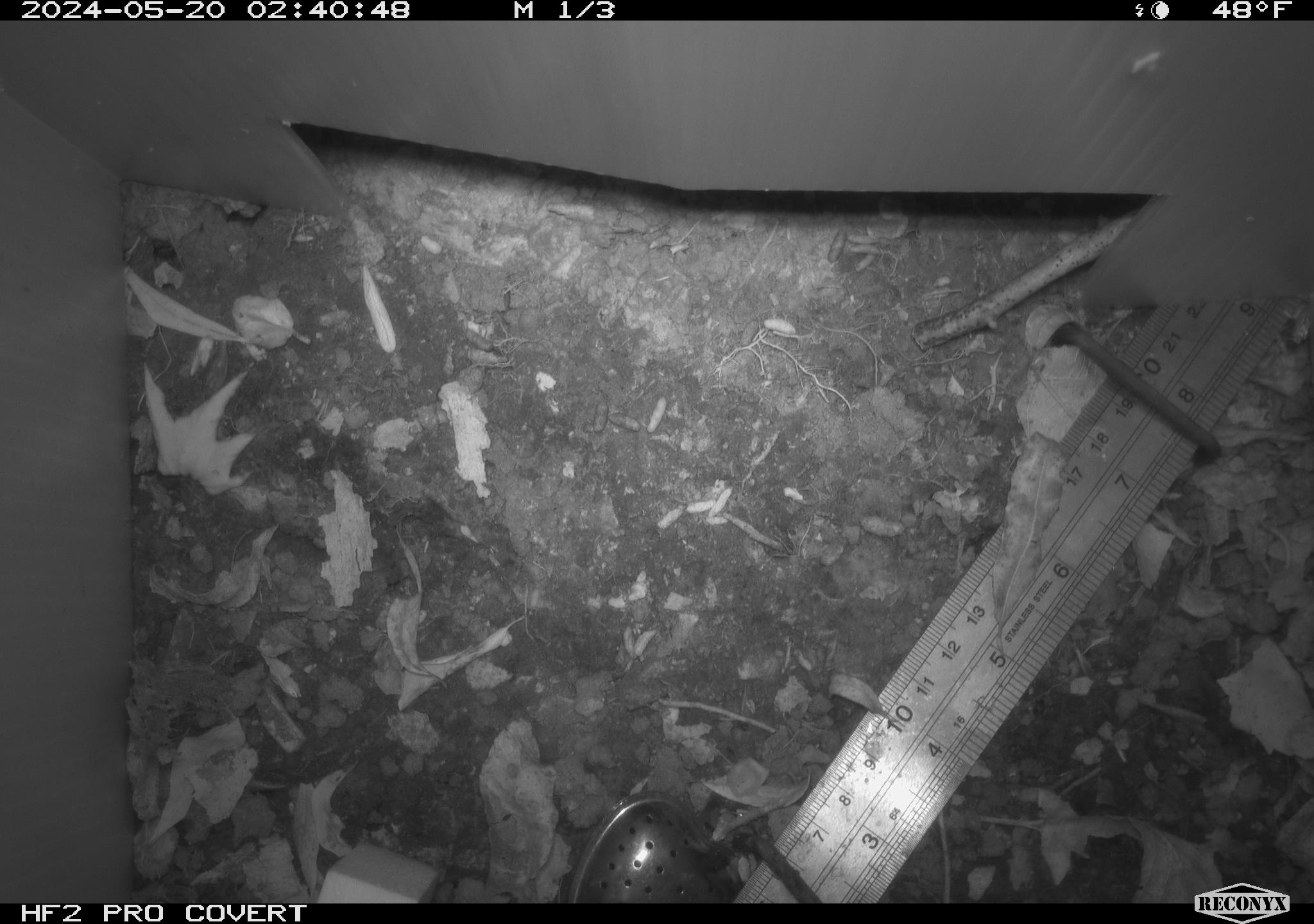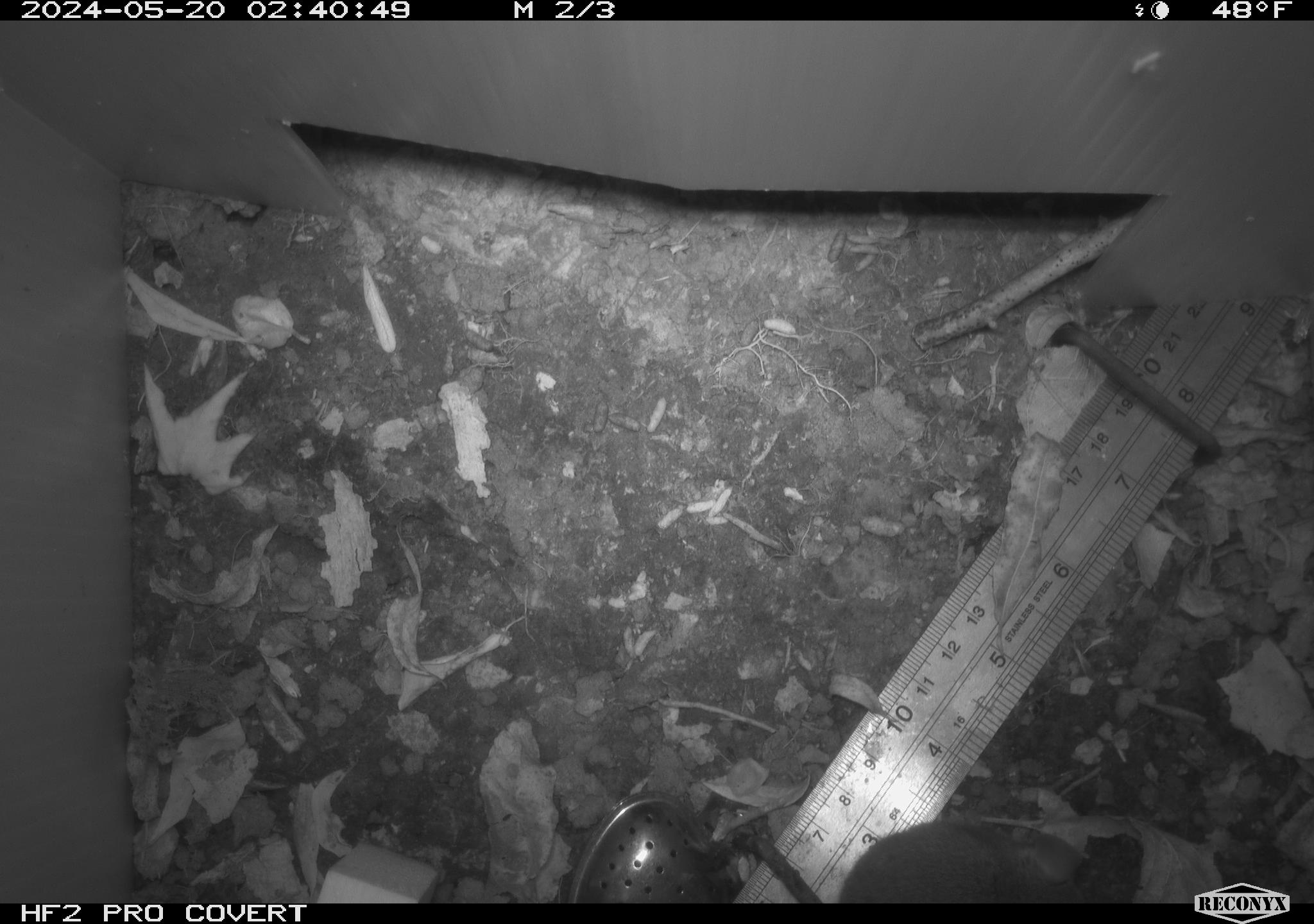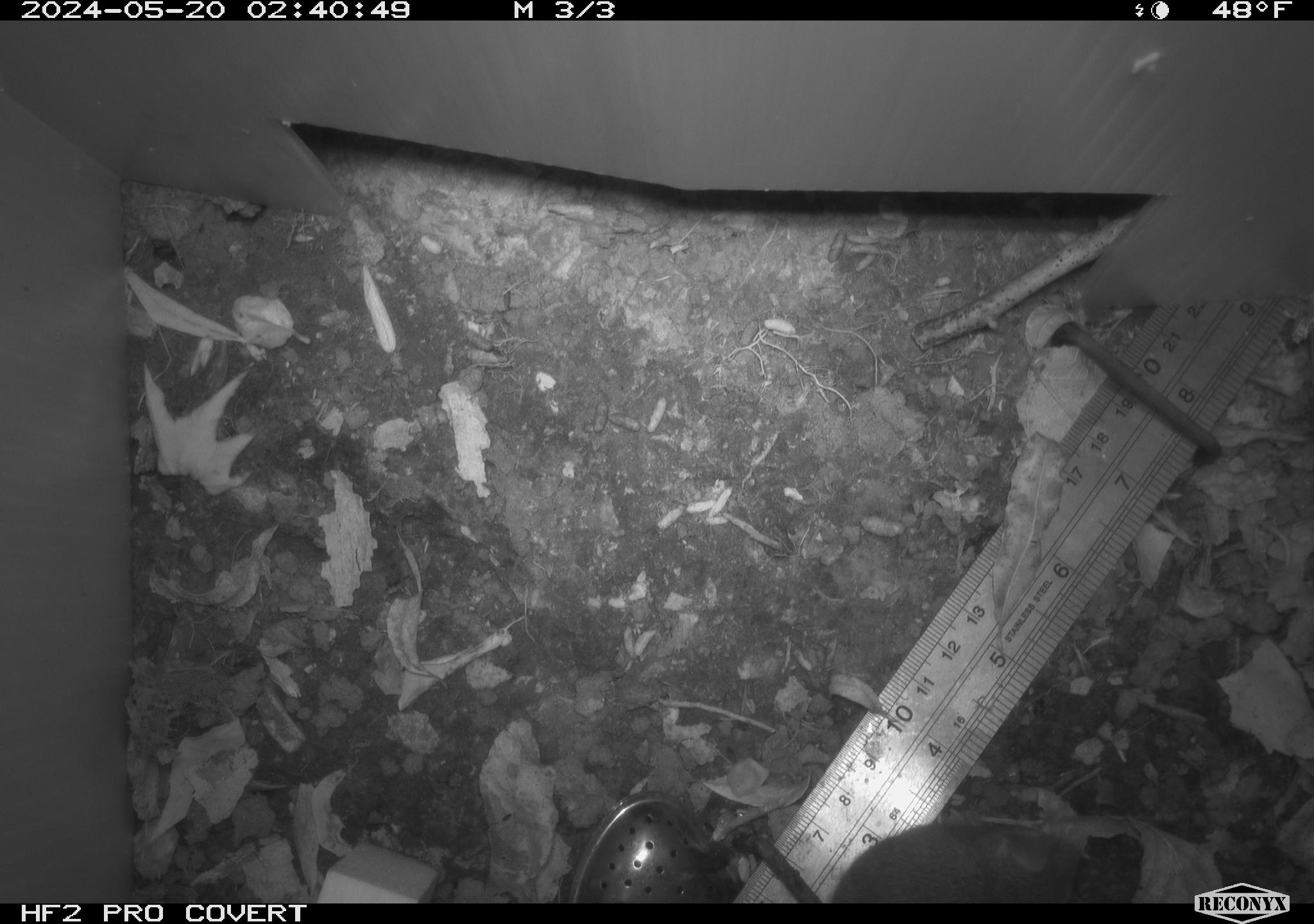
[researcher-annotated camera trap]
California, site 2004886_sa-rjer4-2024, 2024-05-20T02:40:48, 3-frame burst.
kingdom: Animalia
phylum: Chordata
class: Mammalia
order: Rodentia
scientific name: Rodentia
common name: mouse species